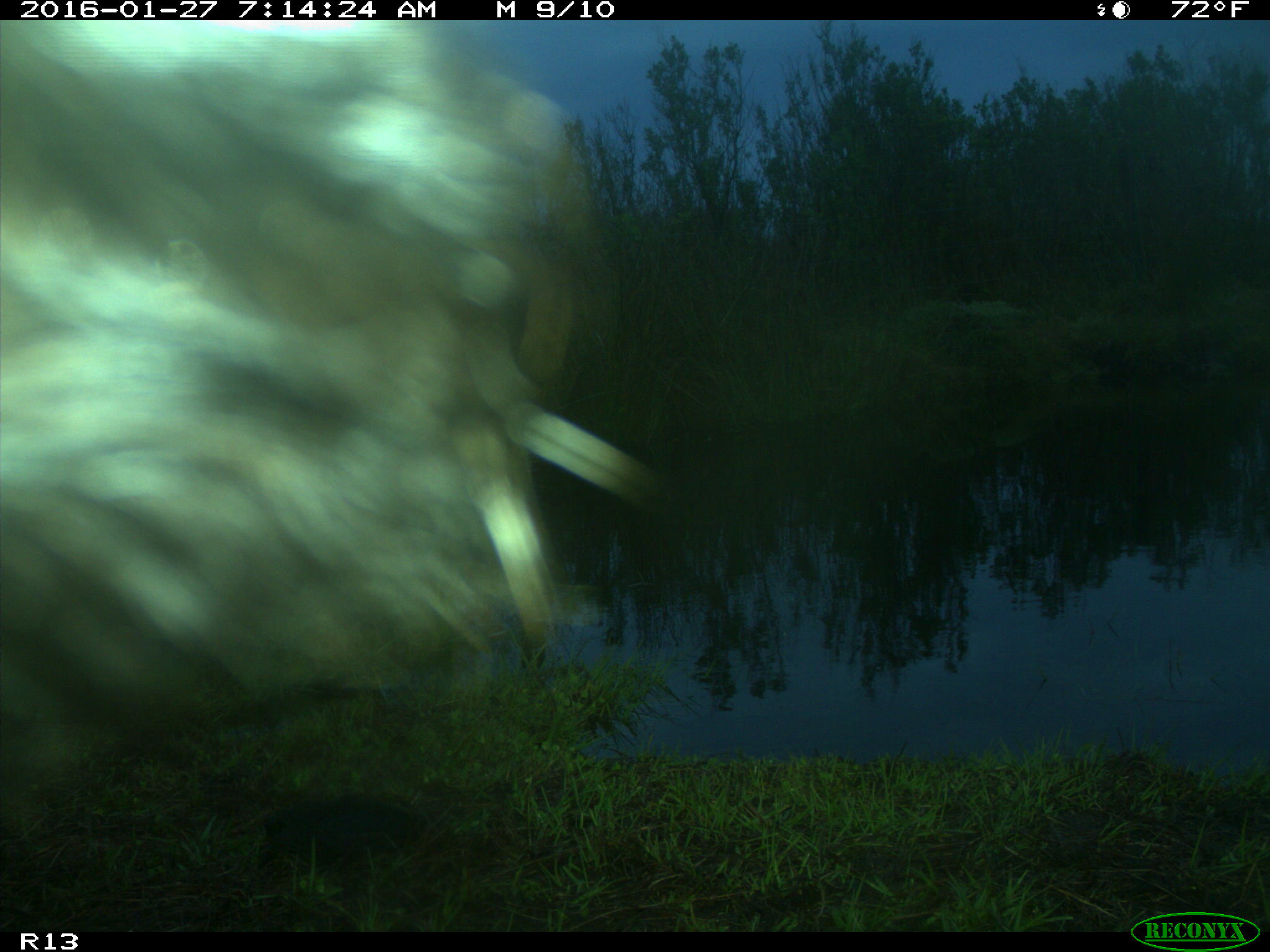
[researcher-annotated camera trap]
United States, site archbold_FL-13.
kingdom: Animalia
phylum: Chordata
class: Mammalia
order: Artiodactyla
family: Bovidae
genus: Bos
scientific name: Bos taurus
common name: domestic cow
Bos taurus (domestic cow).